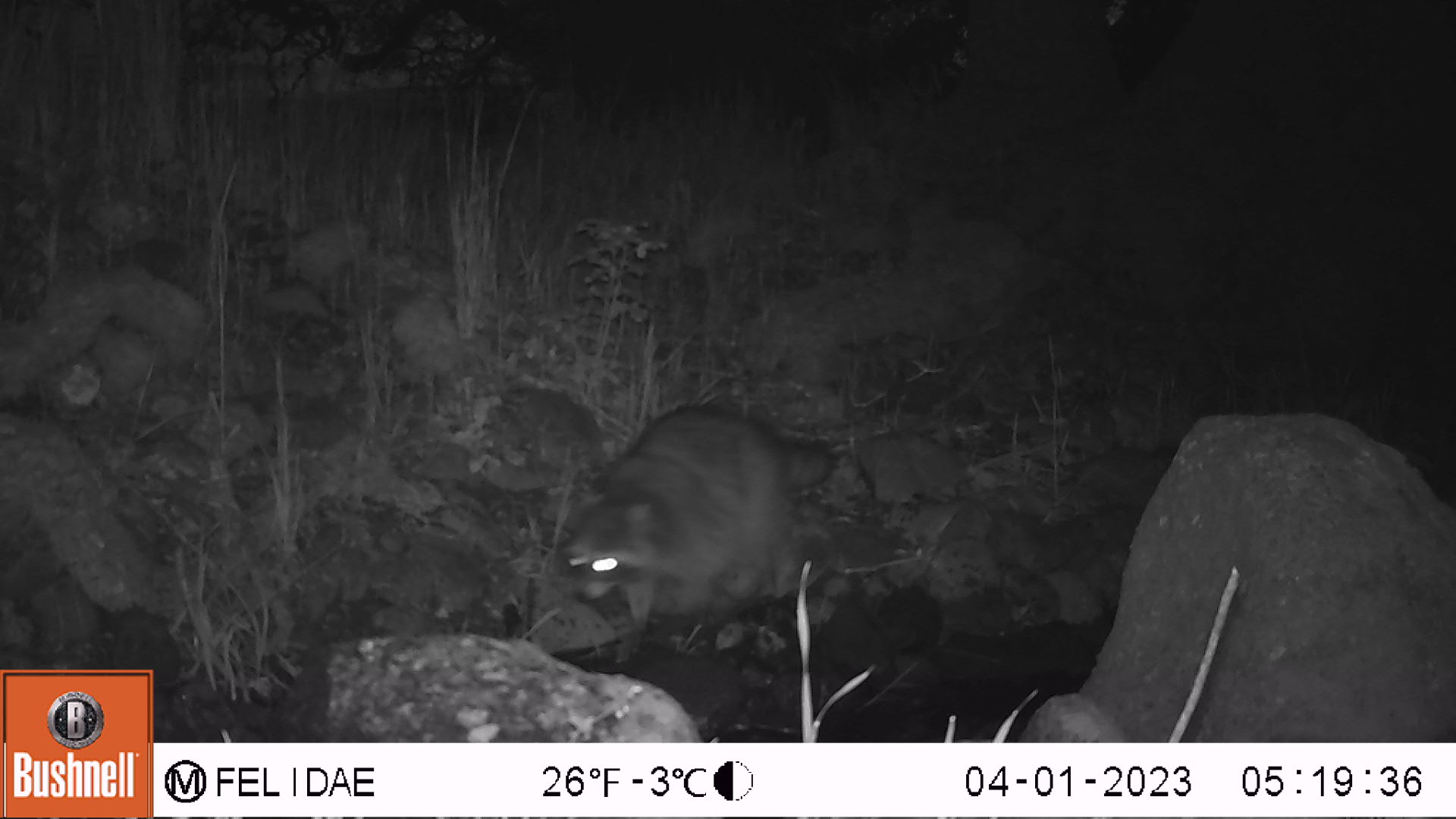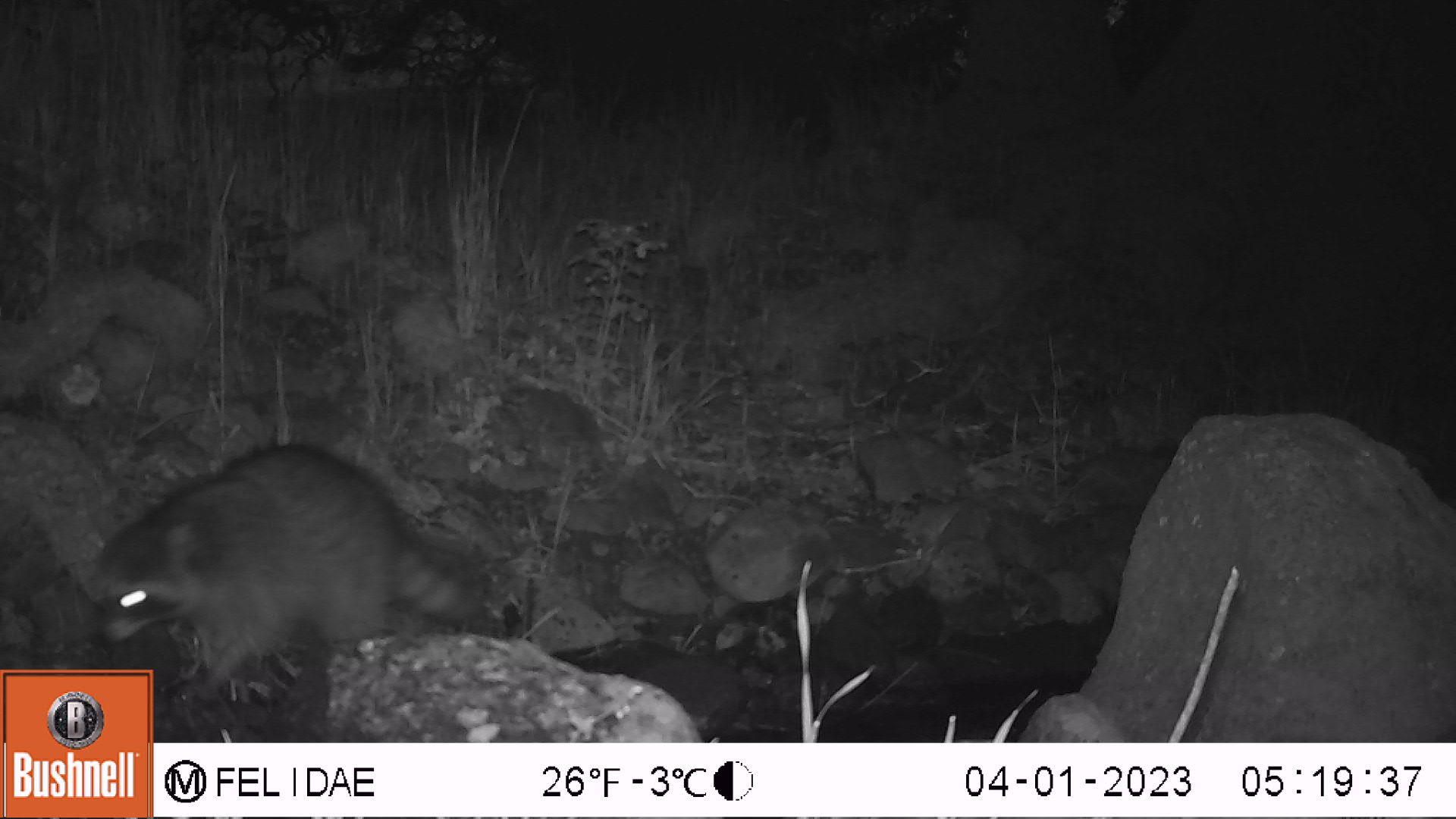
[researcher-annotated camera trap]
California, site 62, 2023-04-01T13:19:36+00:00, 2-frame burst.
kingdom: Animalia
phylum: Chordata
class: Mammalia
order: Carnivora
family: Procyonidae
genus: Procyon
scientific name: Procyon lotor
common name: raccoon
Raccoon (Procyon lotor).